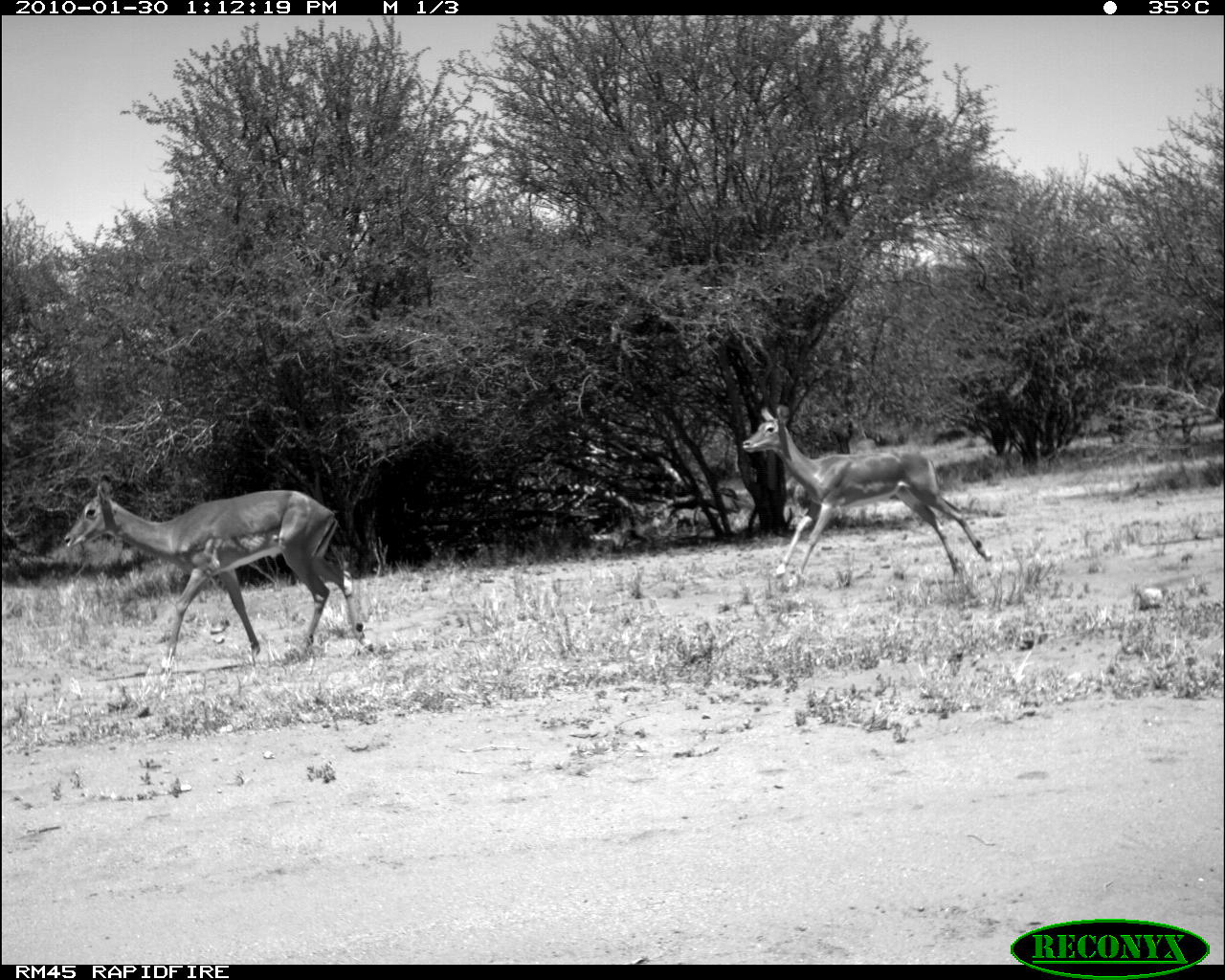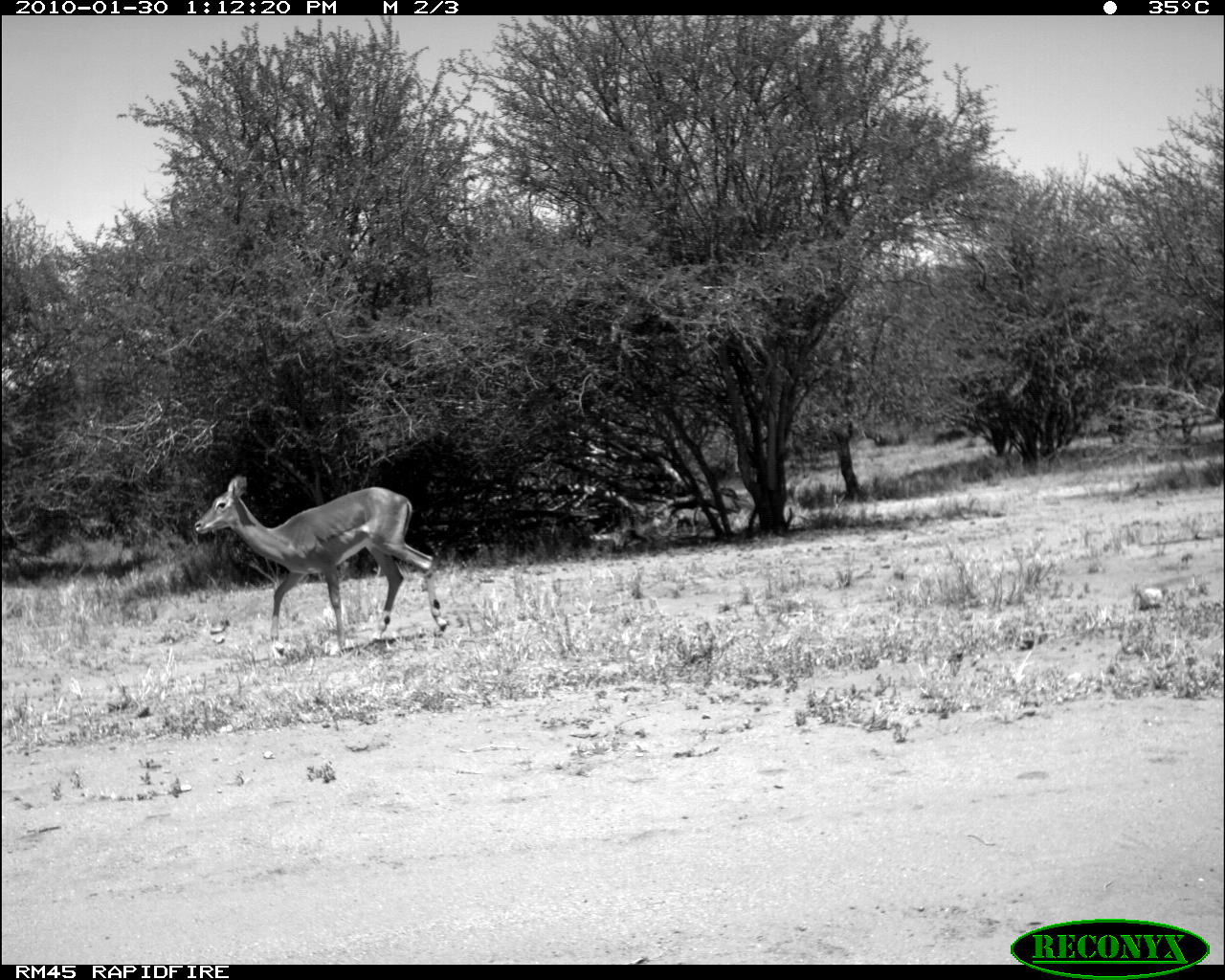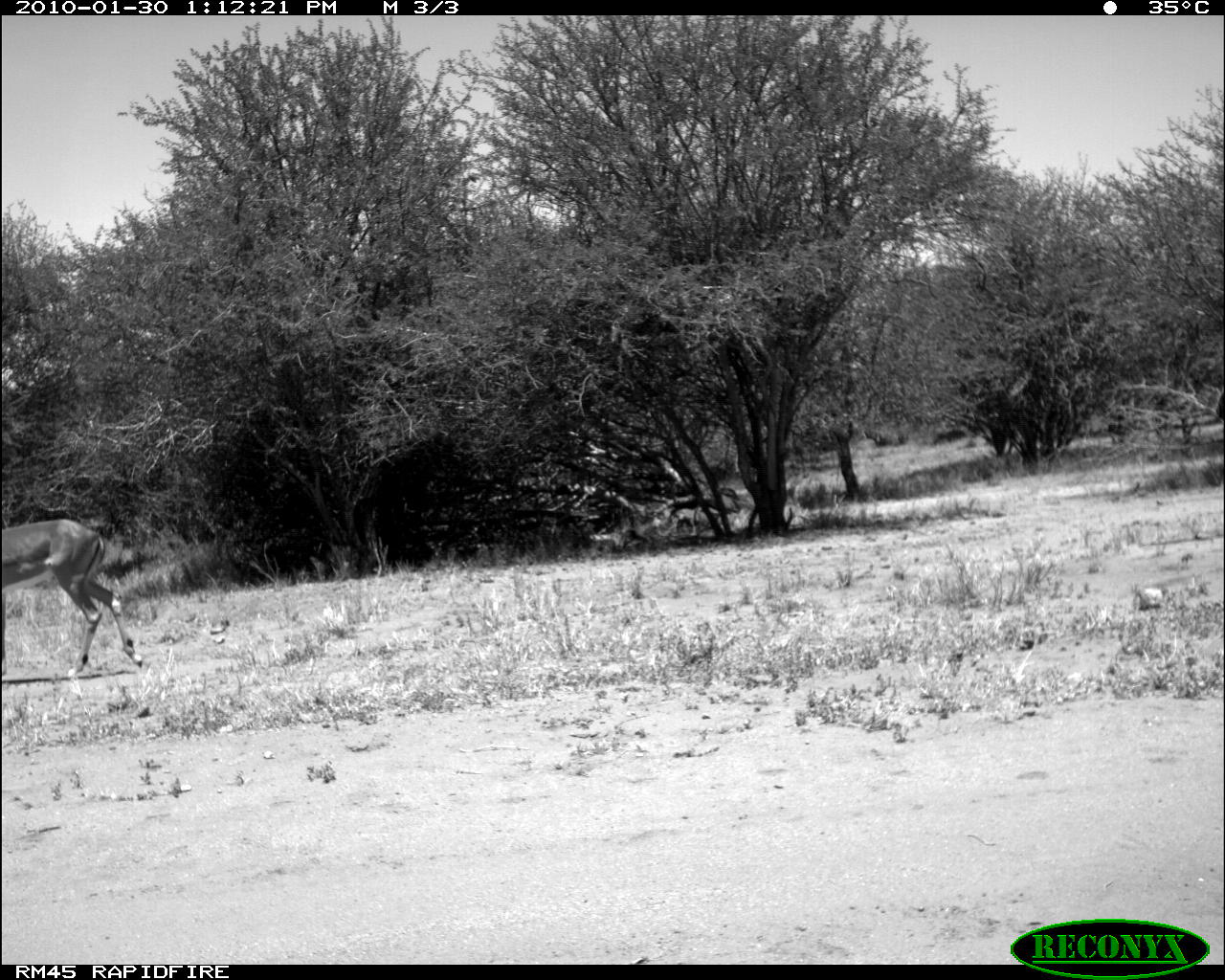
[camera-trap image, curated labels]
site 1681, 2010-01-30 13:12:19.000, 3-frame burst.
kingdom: Animalia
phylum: Chordata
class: Mammalia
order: Artiodactyla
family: Bovidae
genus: Aepyceros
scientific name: Aepyceros melampus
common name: impala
Aepyceros melampus (impala), count 2.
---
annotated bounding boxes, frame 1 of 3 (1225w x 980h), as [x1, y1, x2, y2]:
aepyceros melampus: [62, 474, 374, 674]; [742, 403, 992, 591]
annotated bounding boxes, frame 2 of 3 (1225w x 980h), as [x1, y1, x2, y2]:
aepyceros melampus: [194, 474, 449, 666]